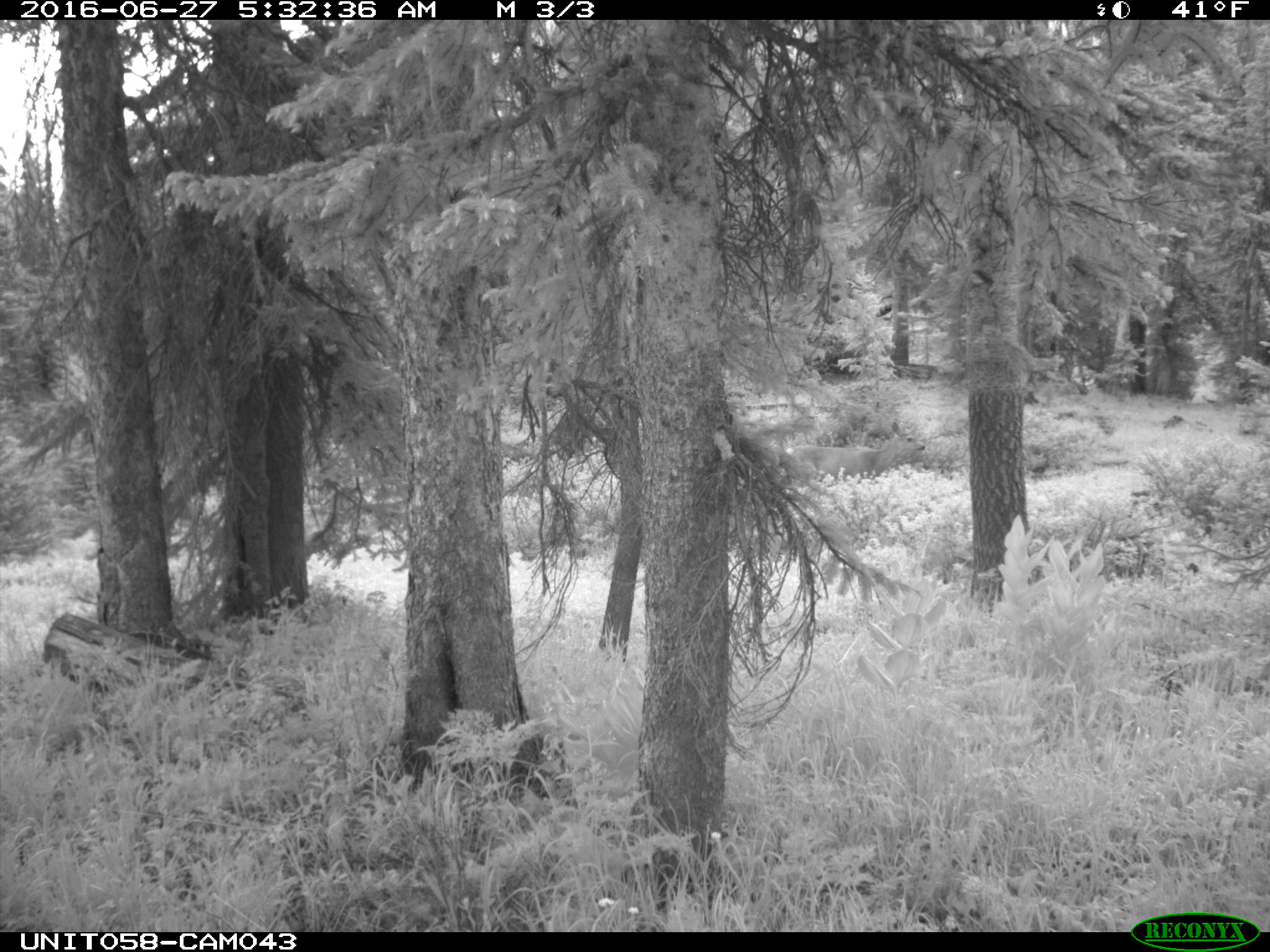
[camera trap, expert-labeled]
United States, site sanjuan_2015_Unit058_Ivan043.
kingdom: Animalia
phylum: Chordata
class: Mammalia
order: Artiodactyla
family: Cervidae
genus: Odocoileus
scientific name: Odocoileus hemionus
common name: mule deer